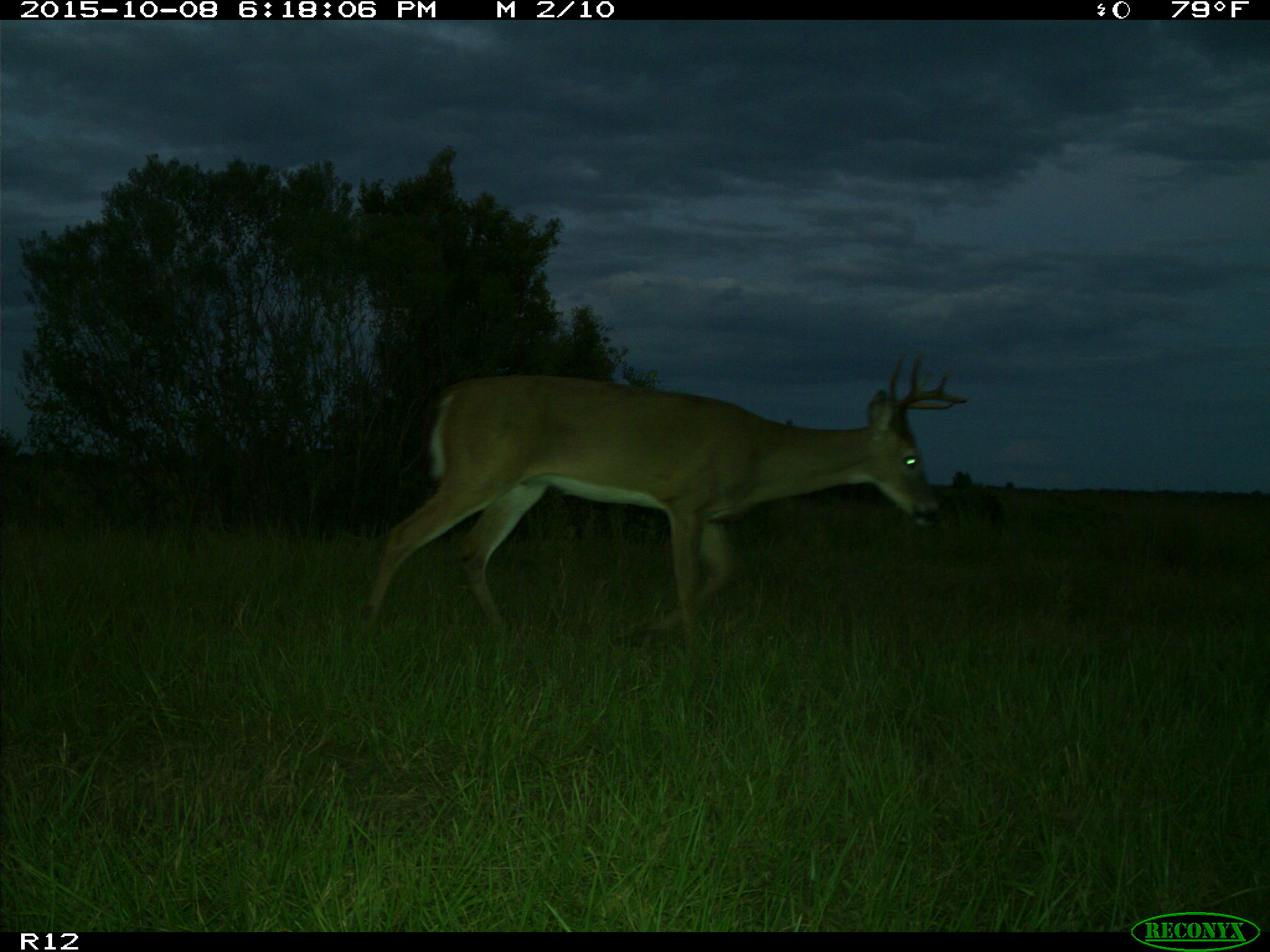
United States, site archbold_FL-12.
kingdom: Animalia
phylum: Chordata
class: Mammalia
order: Artiodactyla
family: Cervidae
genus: Odocoileus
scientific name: Odocoileus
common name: deer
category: unidentified deer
Unidentified deer (deer) (Odocoileus).